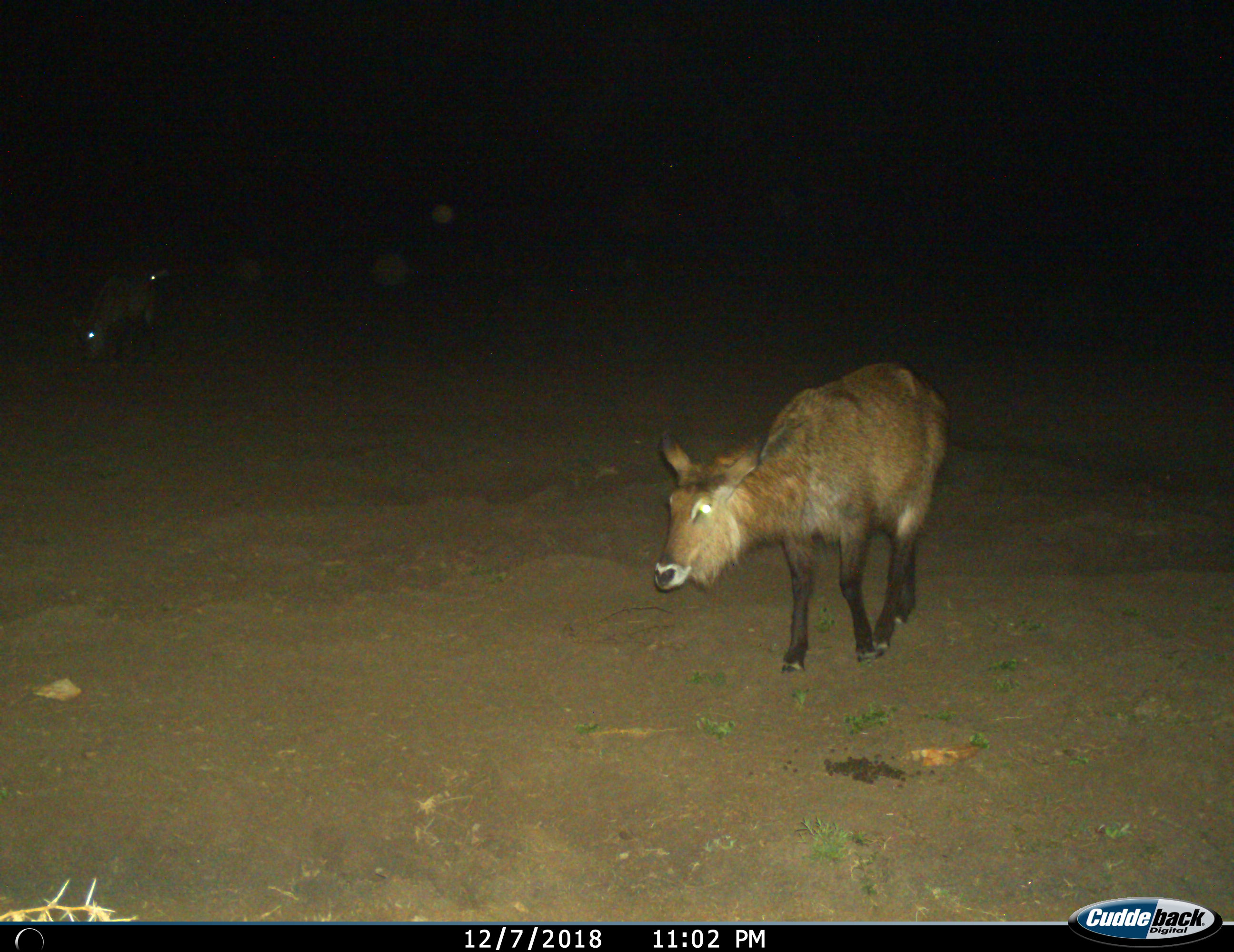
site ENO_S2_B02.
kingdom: Animalia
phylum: Chordata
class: Mammalia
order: Artiodactyla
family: Bovidae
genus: Kobus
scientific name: Kobus ellipsiprymnus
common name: waterbuck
Waterbuck (Kobus ellipsiprymnus), count 2. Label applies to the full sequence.